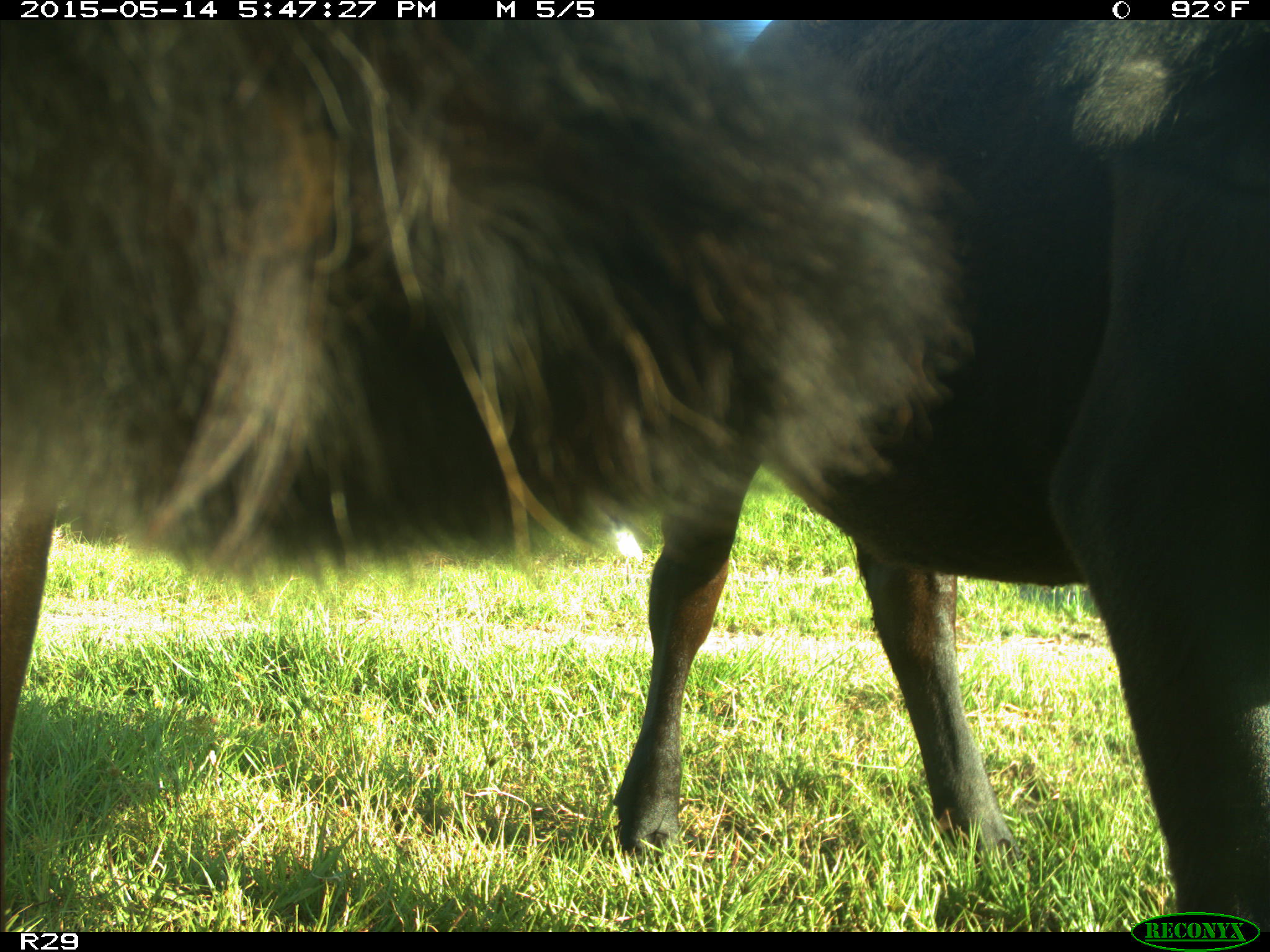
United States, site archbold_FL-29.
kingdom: Animalia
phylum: Chordata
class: Mammalia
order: Artiodactyla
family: Bovidae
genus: Bos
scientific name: Bos taurus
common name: domestic cow